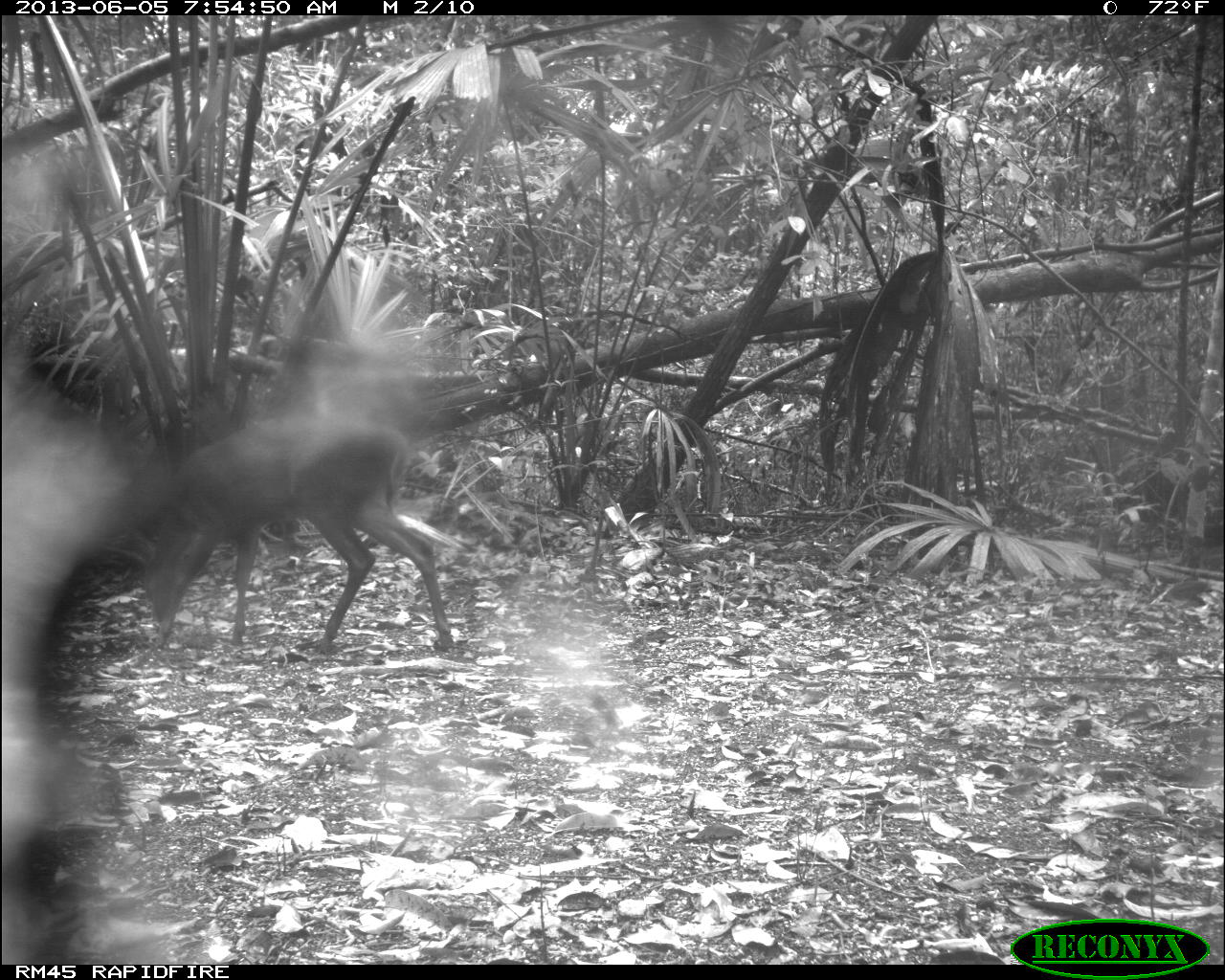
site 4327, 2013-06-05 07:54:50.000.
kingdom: Animalia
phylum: Chordata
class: Mammalia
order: Artiodactyla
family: Cervidae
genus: Mazama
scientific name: Mazama temama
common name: central american red brocket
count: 1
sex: female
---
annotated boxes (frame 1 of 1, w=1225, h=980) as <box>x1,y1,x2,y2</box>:
mazama temama: <box>134,412,457,657</box>